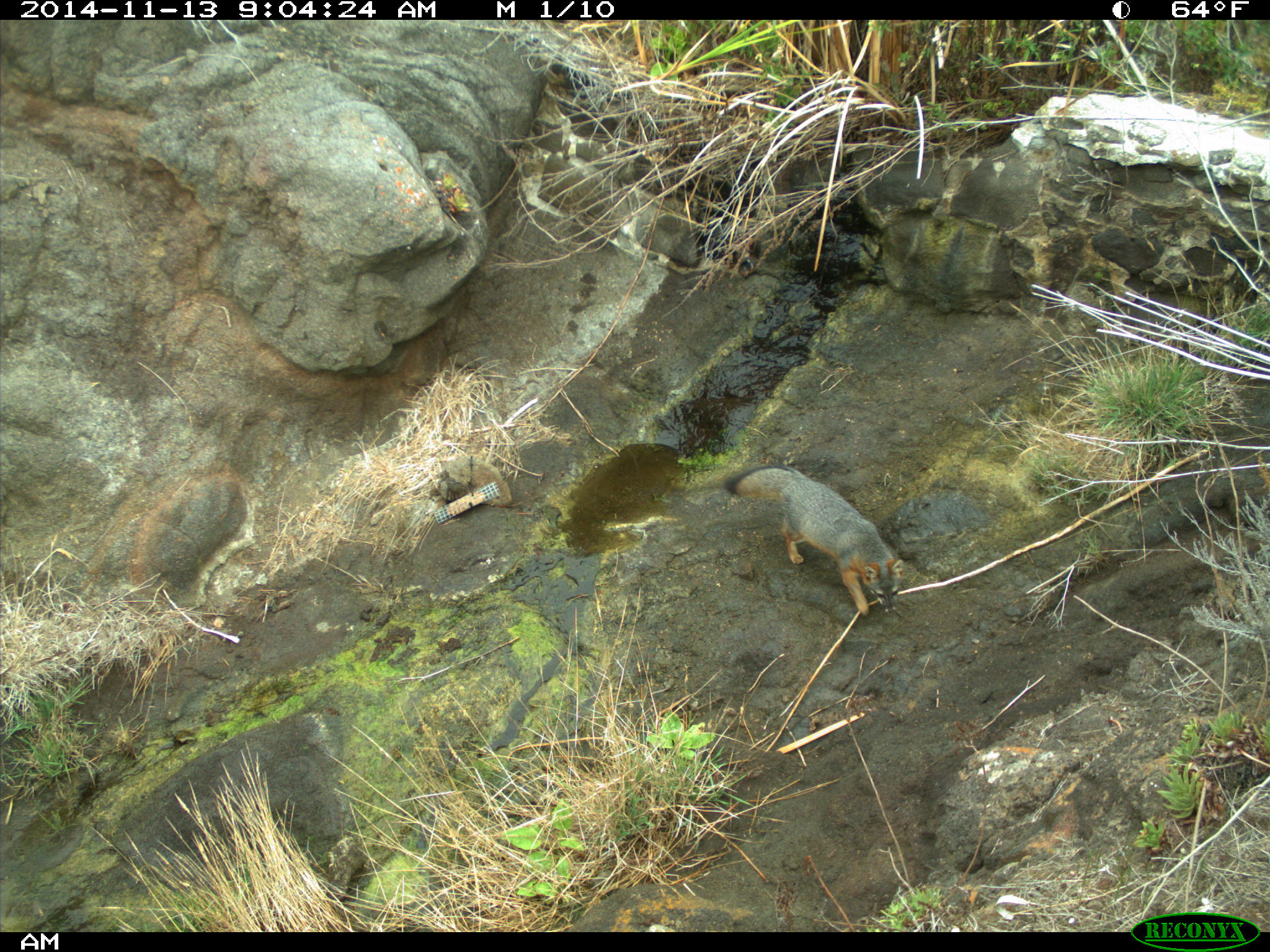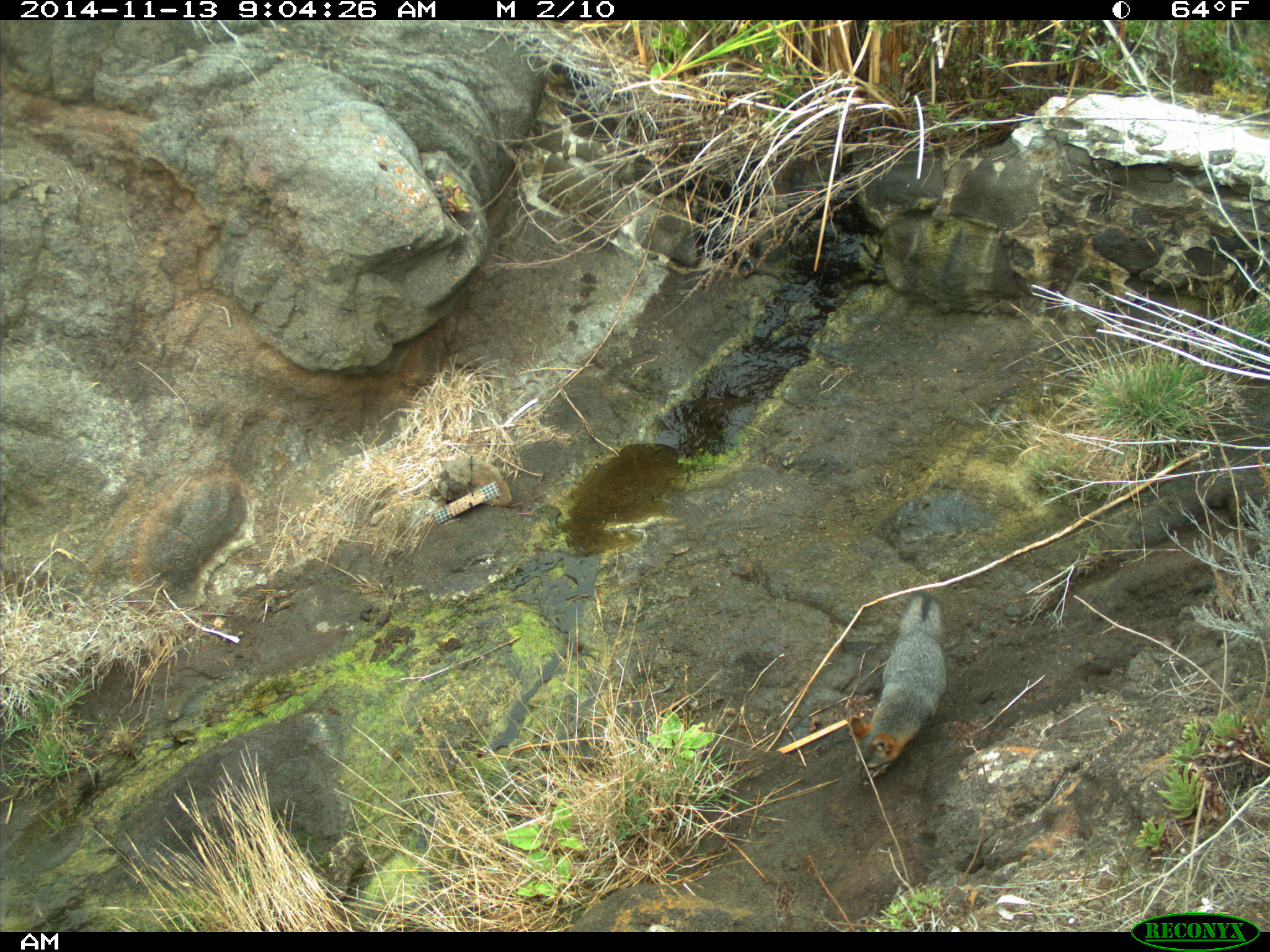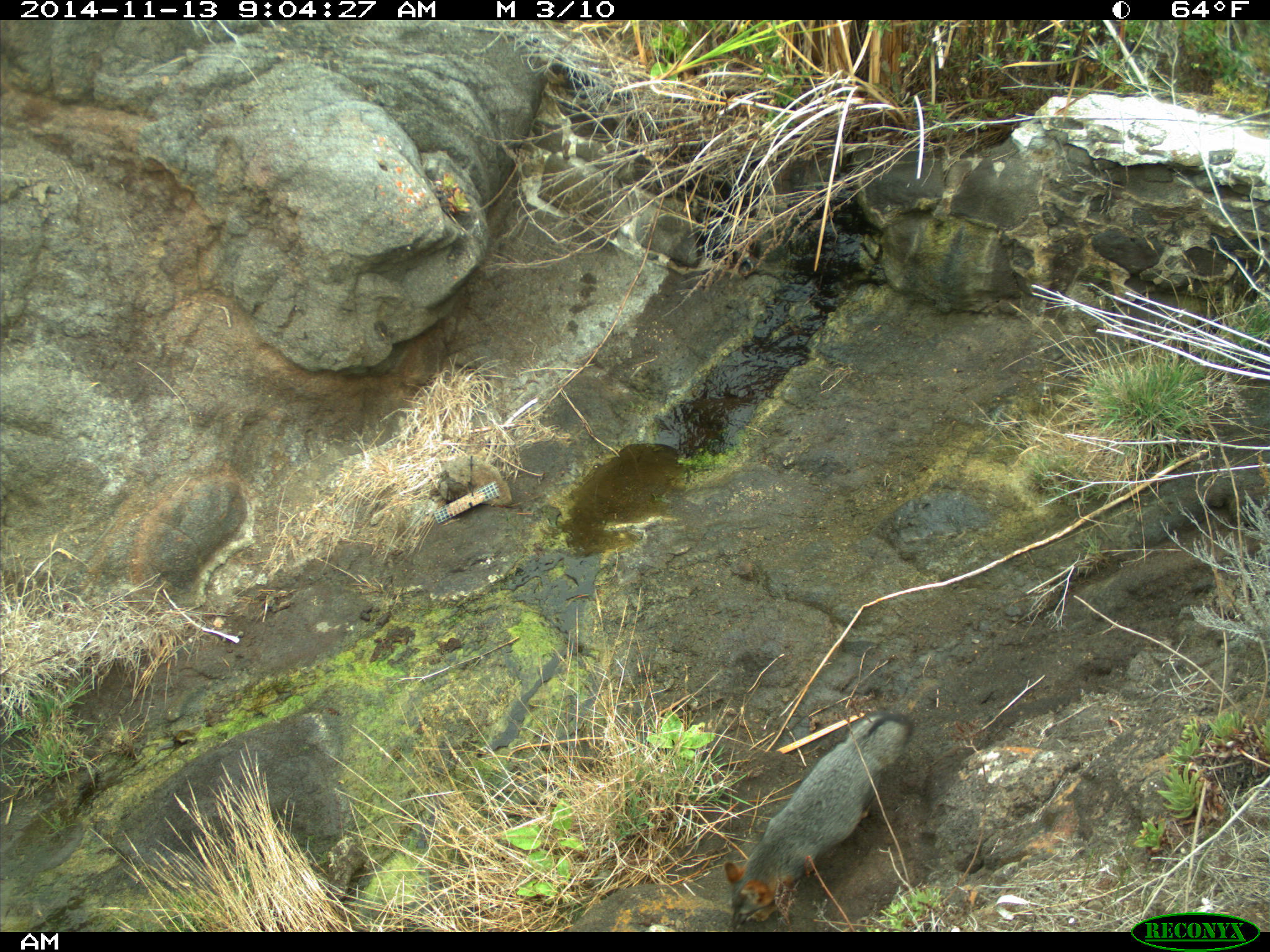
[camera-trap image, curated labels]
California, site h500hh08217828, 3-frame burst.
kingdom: Animalia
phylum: Chordata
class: Mammalia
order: Carnivora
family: Canidae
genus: Urocyon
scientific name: Urocyon littoralis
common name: island fox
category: fox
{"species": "fox (island fox) (Urocyon littoralis)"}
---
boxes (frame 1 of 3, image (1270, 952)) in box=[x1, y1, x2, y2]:
fox: box=[724, 464, 904, 618]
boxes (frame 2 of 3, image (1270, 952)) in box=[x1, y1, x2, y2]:
fox: box=[850, 589, 947, 787]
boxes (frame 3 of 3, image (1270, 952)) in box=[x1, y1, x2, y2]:
fox: box=[724, 710, 913, 929]